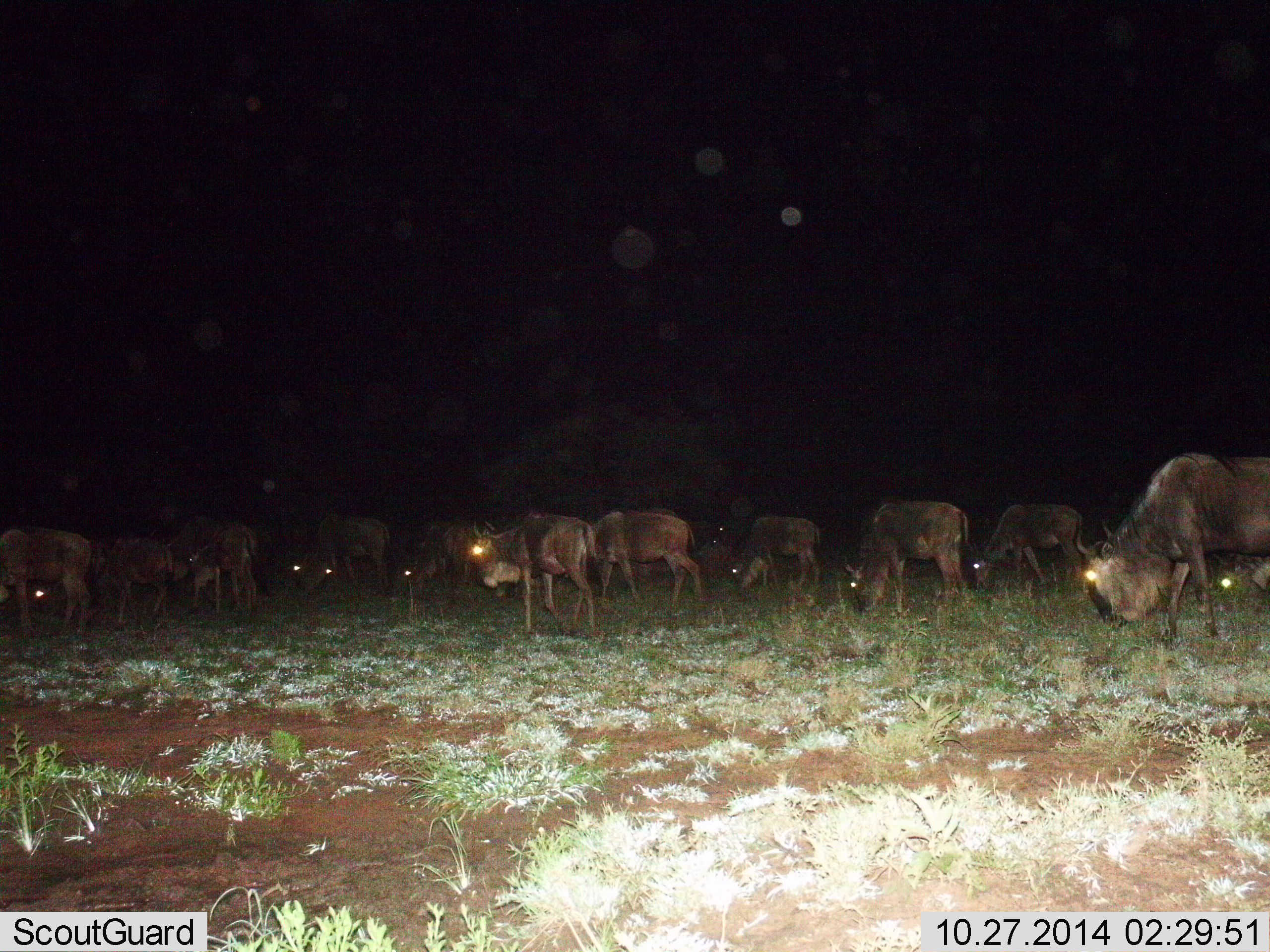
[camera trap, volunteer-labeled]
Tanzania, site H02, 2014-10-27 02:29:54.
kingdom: Animalia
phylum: Chordata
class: Mammalia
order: Artiodactyla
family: Bovidae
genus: Connochaetes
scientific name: Connochaetes taurinus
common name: blue wildebeest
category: wildebeest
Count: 11-50.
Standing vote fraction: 30%.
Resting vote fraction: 10%.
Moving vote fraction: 40%.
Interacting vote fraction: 0%.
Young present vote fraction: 0%.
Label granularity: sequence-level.